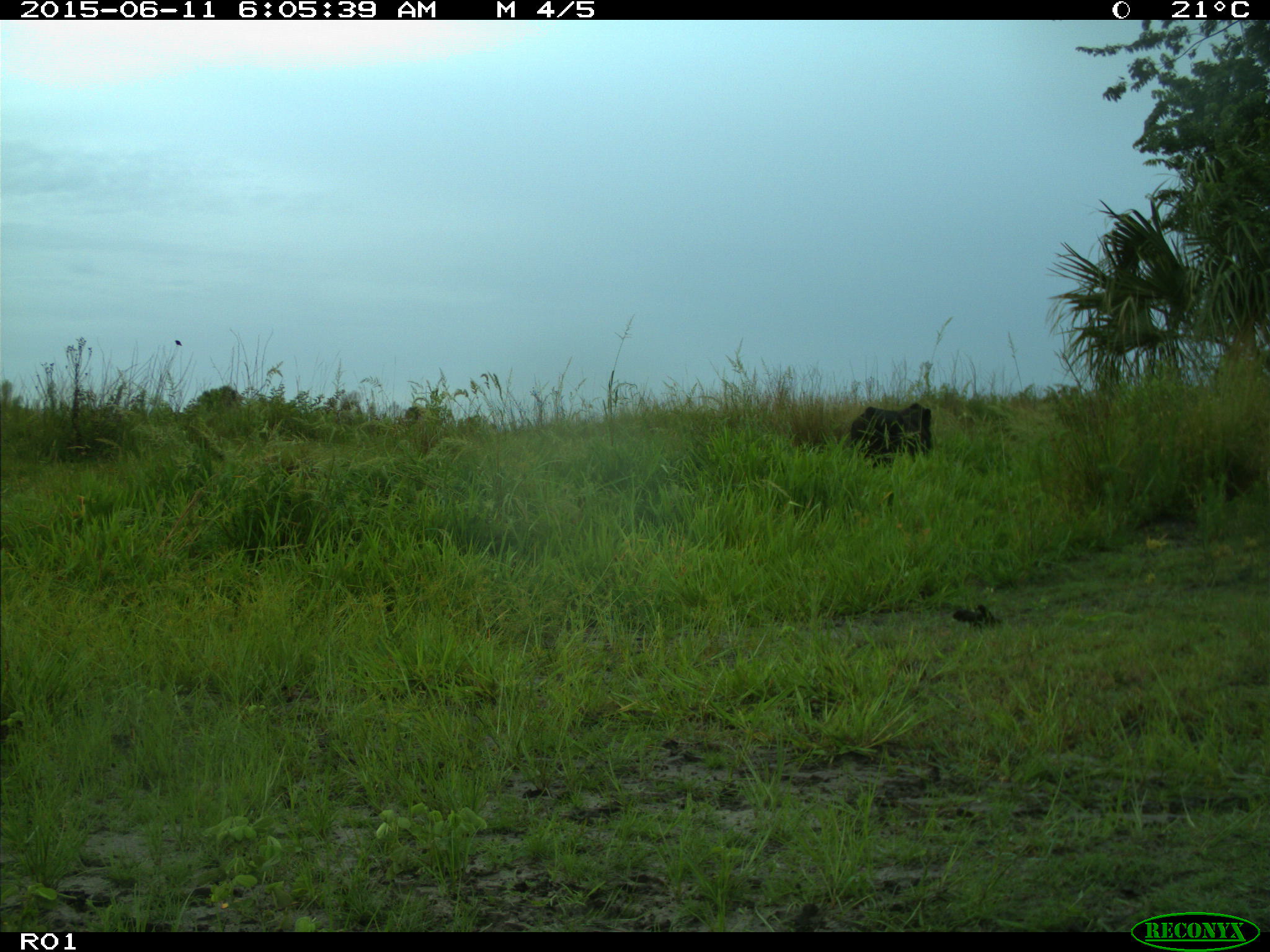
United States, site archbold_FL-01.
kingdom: Animalia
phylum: Chordata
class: Mammalia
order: Artiodactyla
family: Bovidae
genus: Bos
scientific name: Bos taurus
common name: domestic cow